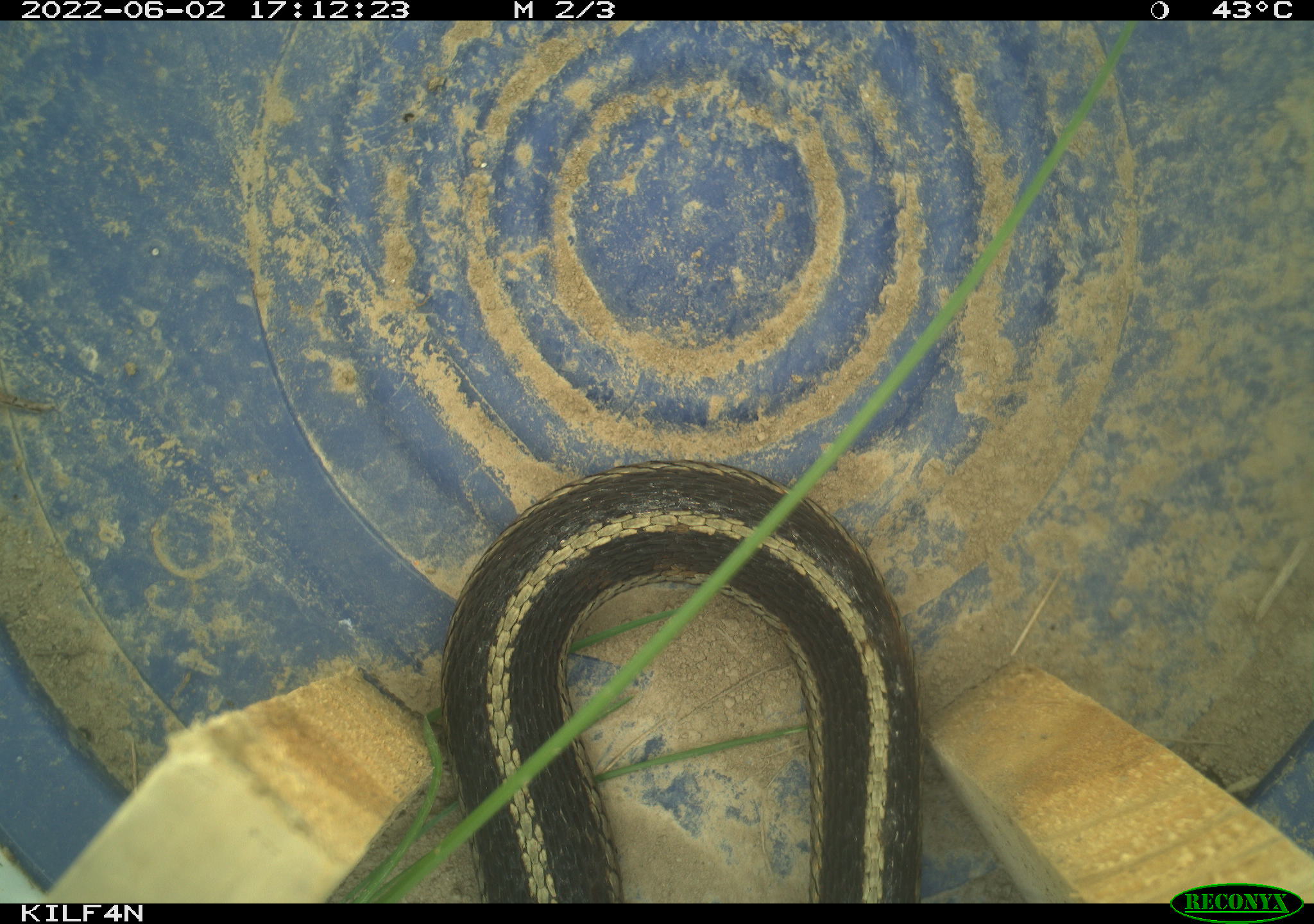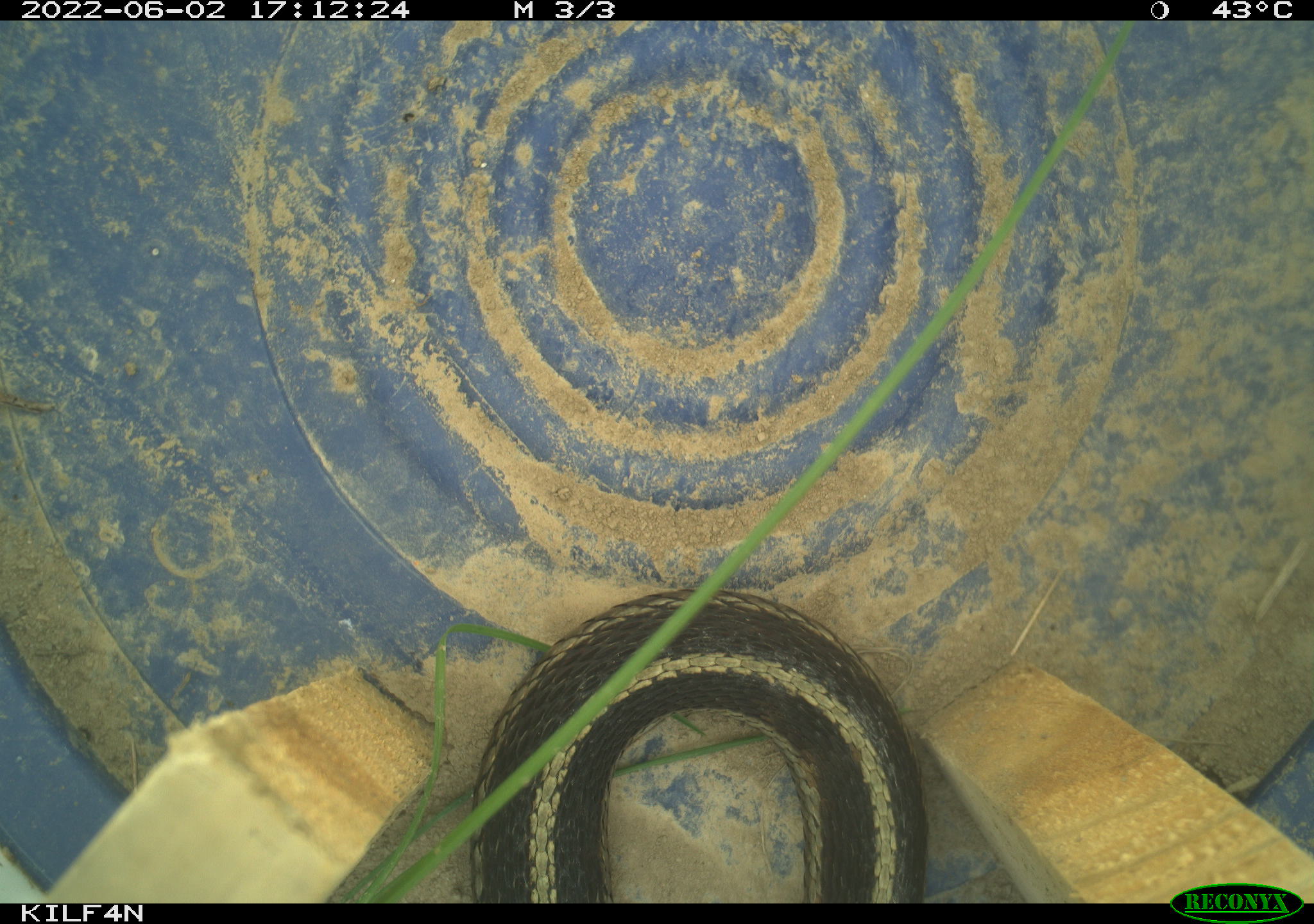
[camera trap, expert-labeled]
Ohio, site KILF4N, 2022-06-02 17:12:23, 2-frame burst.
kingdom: Animalia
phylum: Chordata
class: Reptilia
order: Squamata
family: Colubridae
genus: Thamnophis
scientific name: Thamnophis sirtalis sirtalis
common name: eastern gartersnake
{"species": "eastern gartersnake (Thamnophis sirtalis sirtalis)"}